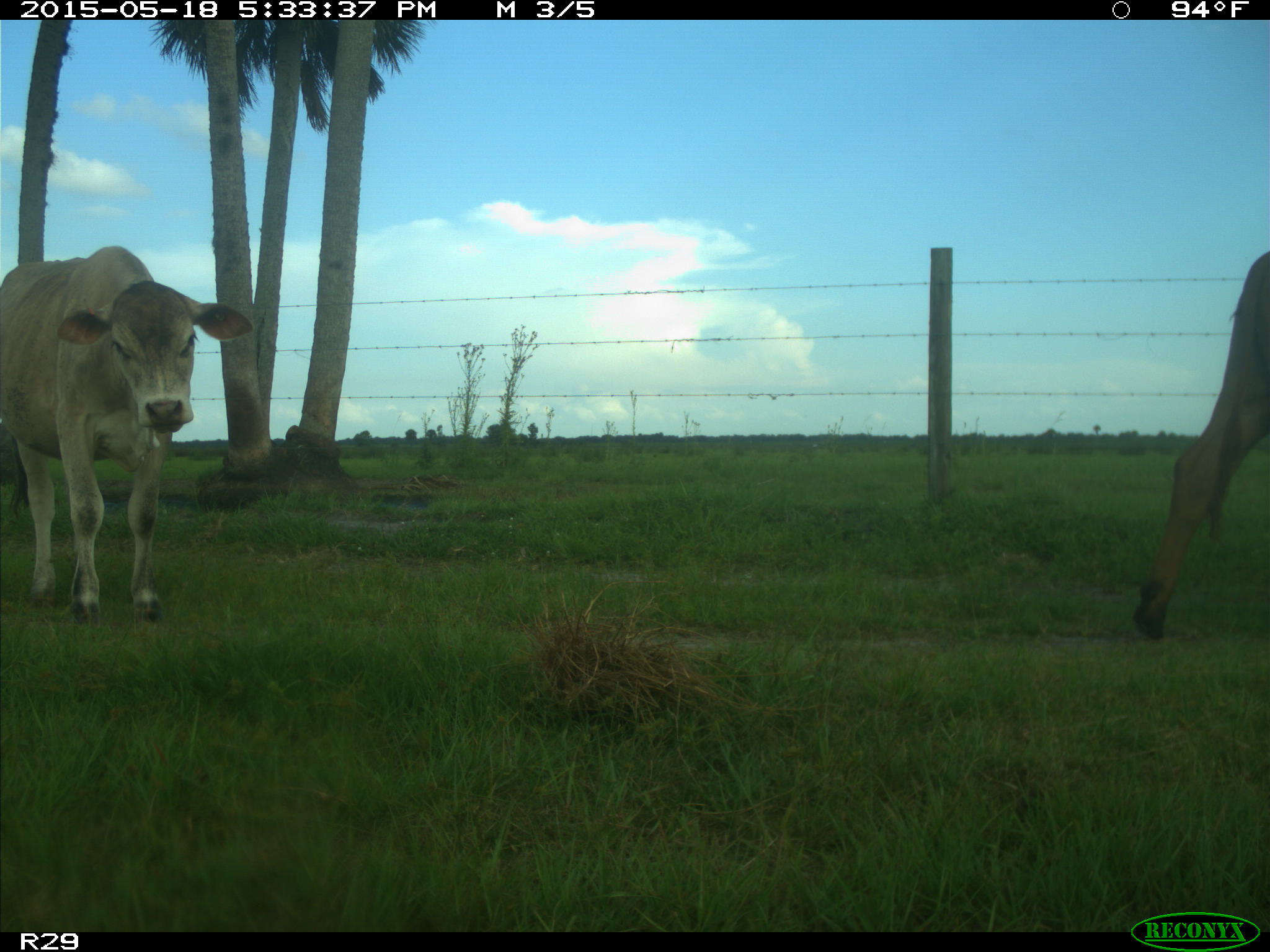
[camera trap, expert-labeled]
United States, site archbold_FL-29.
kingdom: Animalia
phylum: Chordata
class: Mammalia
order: Artiodactyla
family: Bovidae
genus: Bos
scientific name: Bos taurus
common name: domestic cow